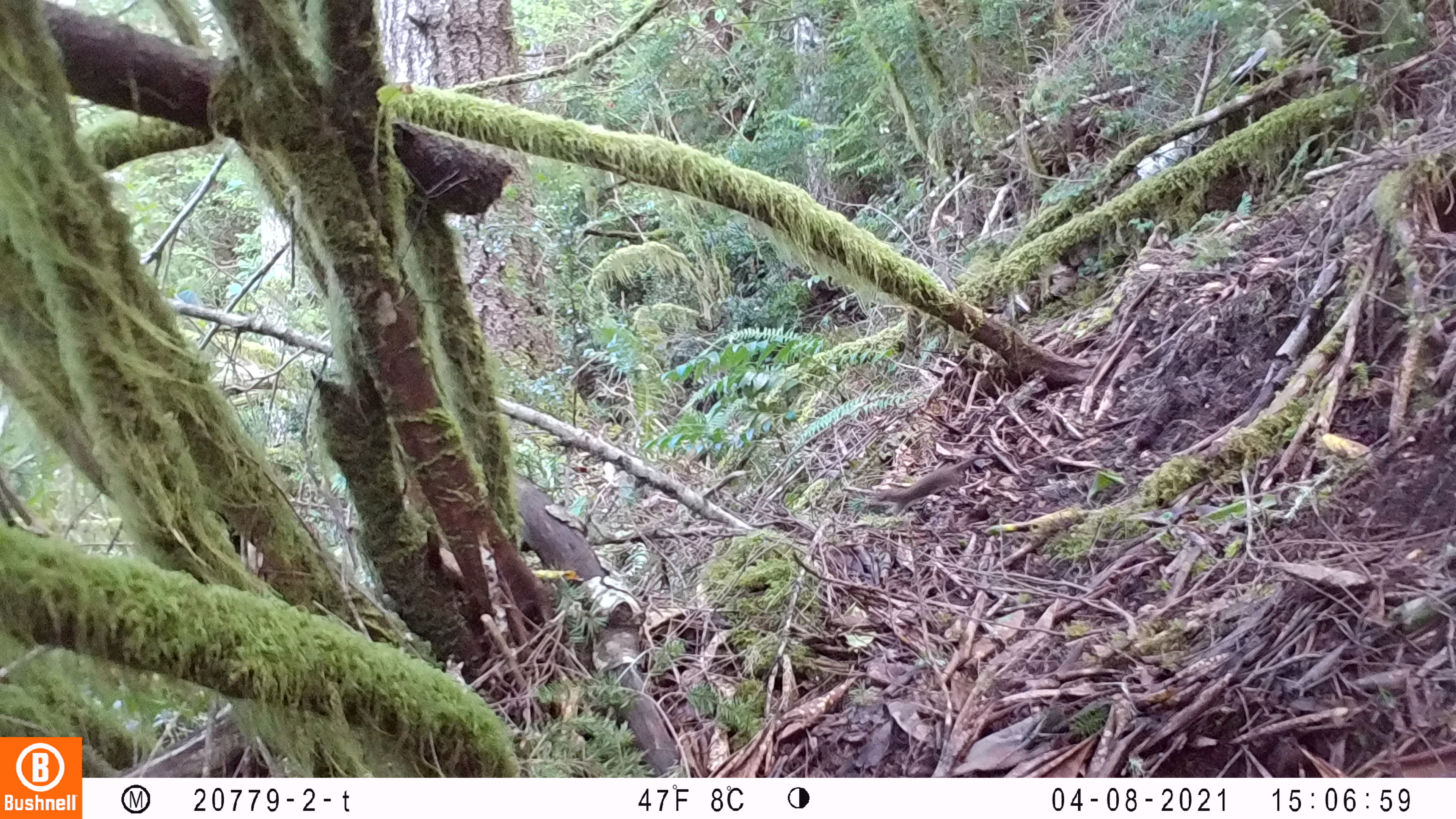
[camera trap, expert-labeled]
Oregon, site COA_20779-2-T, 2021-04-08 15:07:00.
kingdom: Animalia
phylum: Chordata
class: Mammalia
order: Carnivora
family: Mustelidae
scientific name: Mustelidae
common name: weasel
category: weasel family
Weasel family (weasel) (Mustelidae).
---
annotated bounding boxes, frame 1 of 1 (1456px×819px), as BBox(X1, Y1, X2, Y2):
weasel family: BBox(849, 425, 1021, 533)